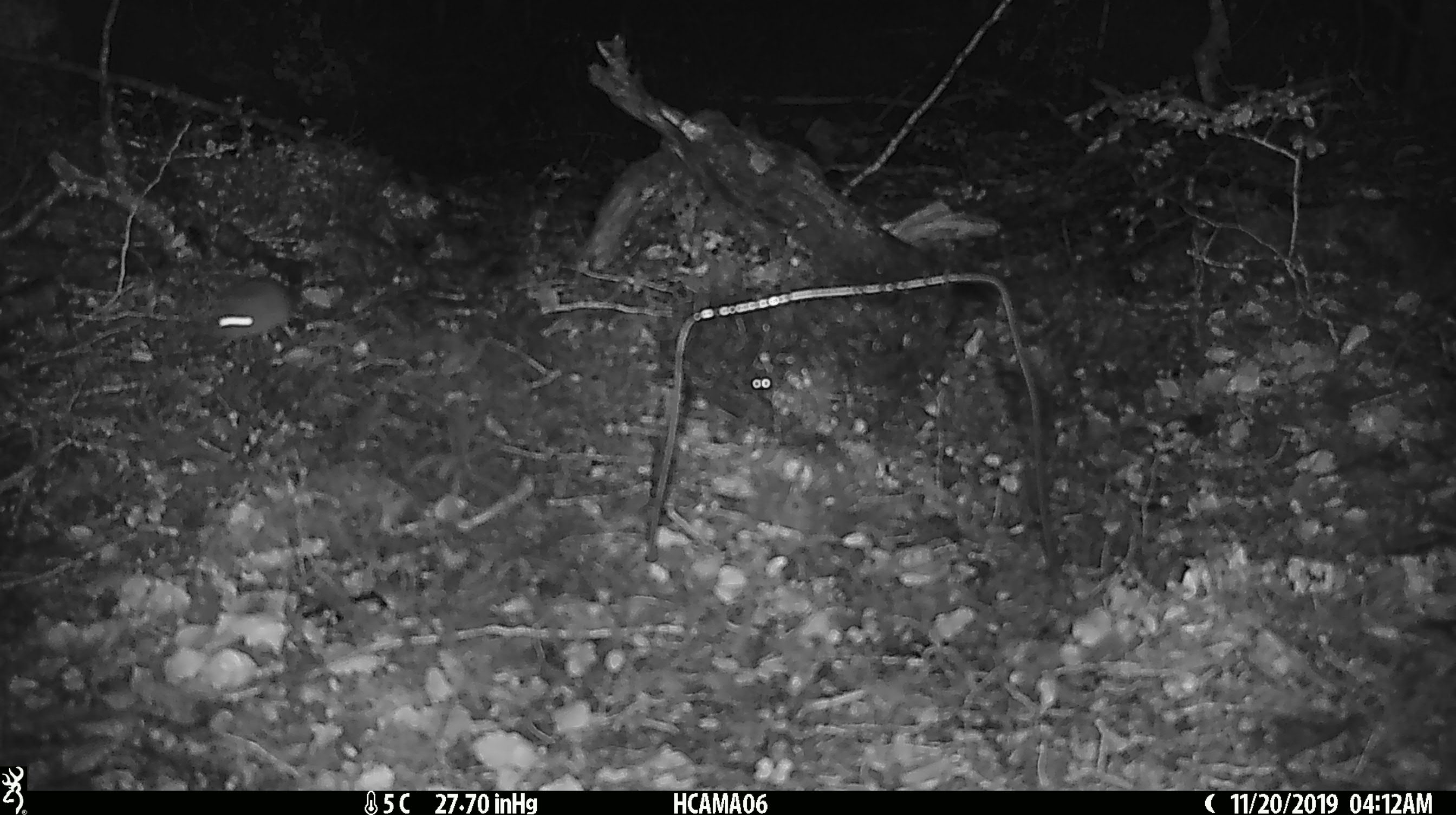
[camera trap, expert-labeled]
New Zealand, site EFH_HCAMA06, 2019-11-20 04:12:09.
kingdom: Animalia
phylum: Chordata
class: Mammalia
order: Rodentia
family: Muridae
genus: Mus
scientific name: Mus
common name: mouse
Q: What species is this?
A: Mouse (Mus).